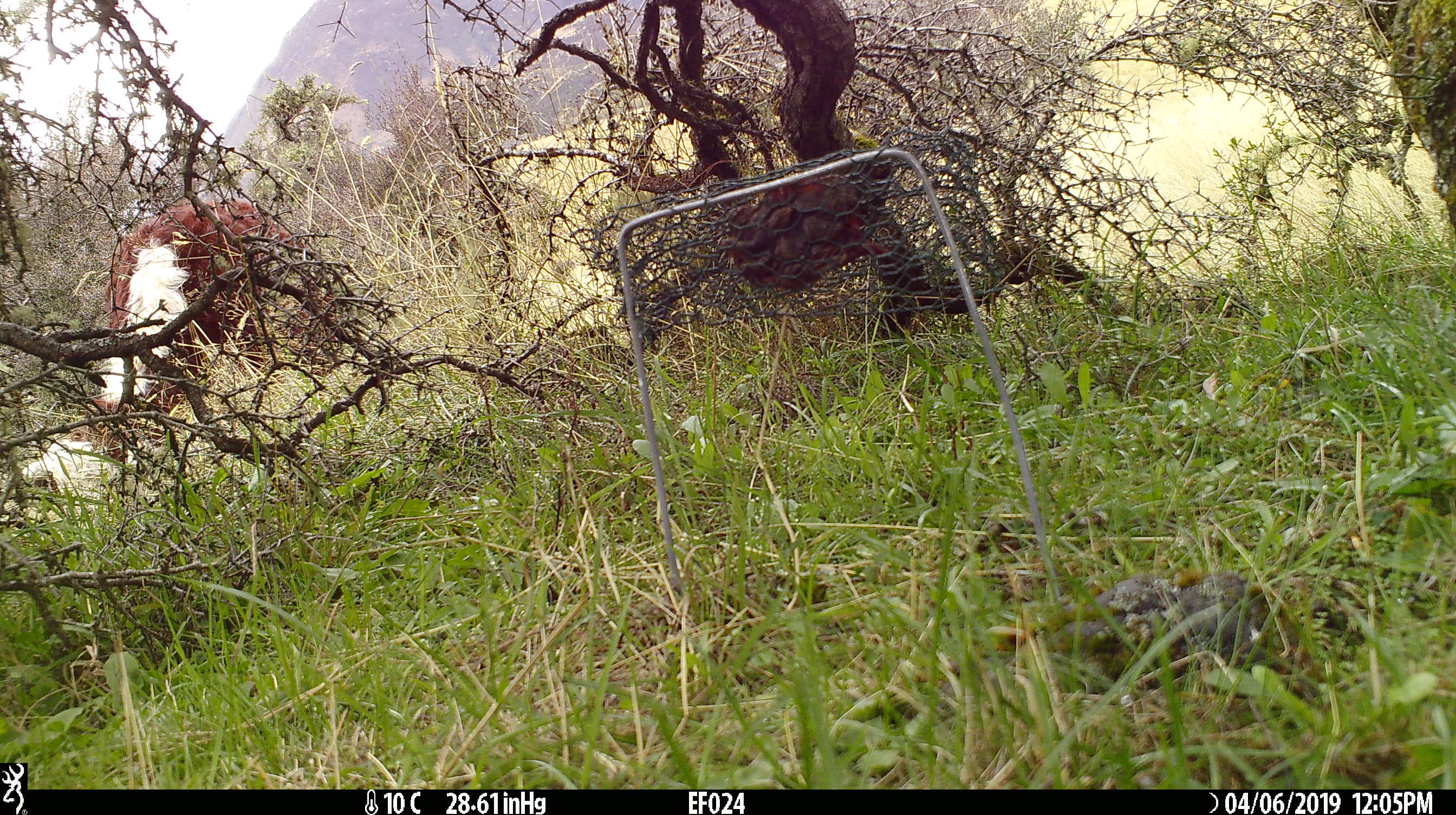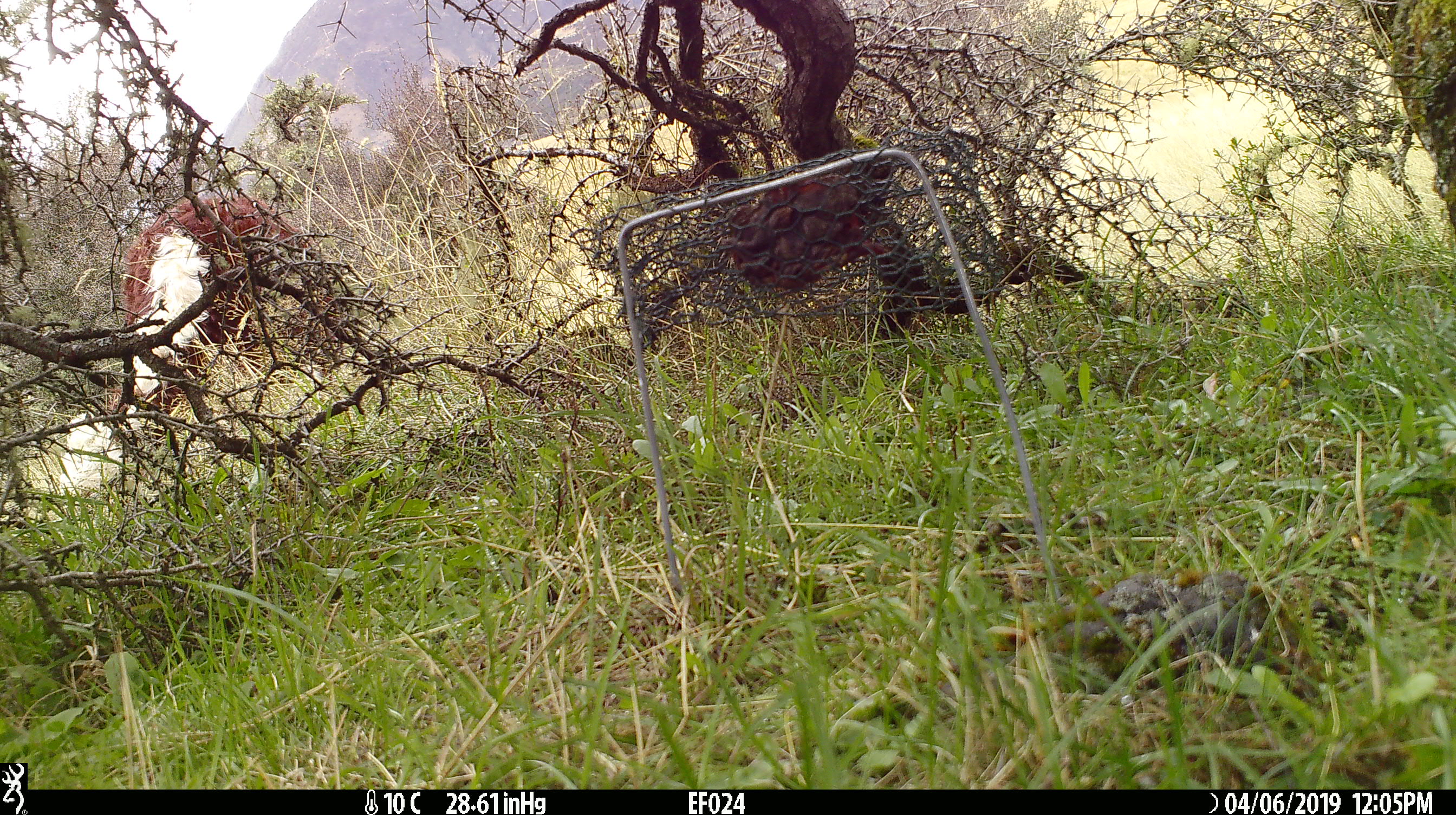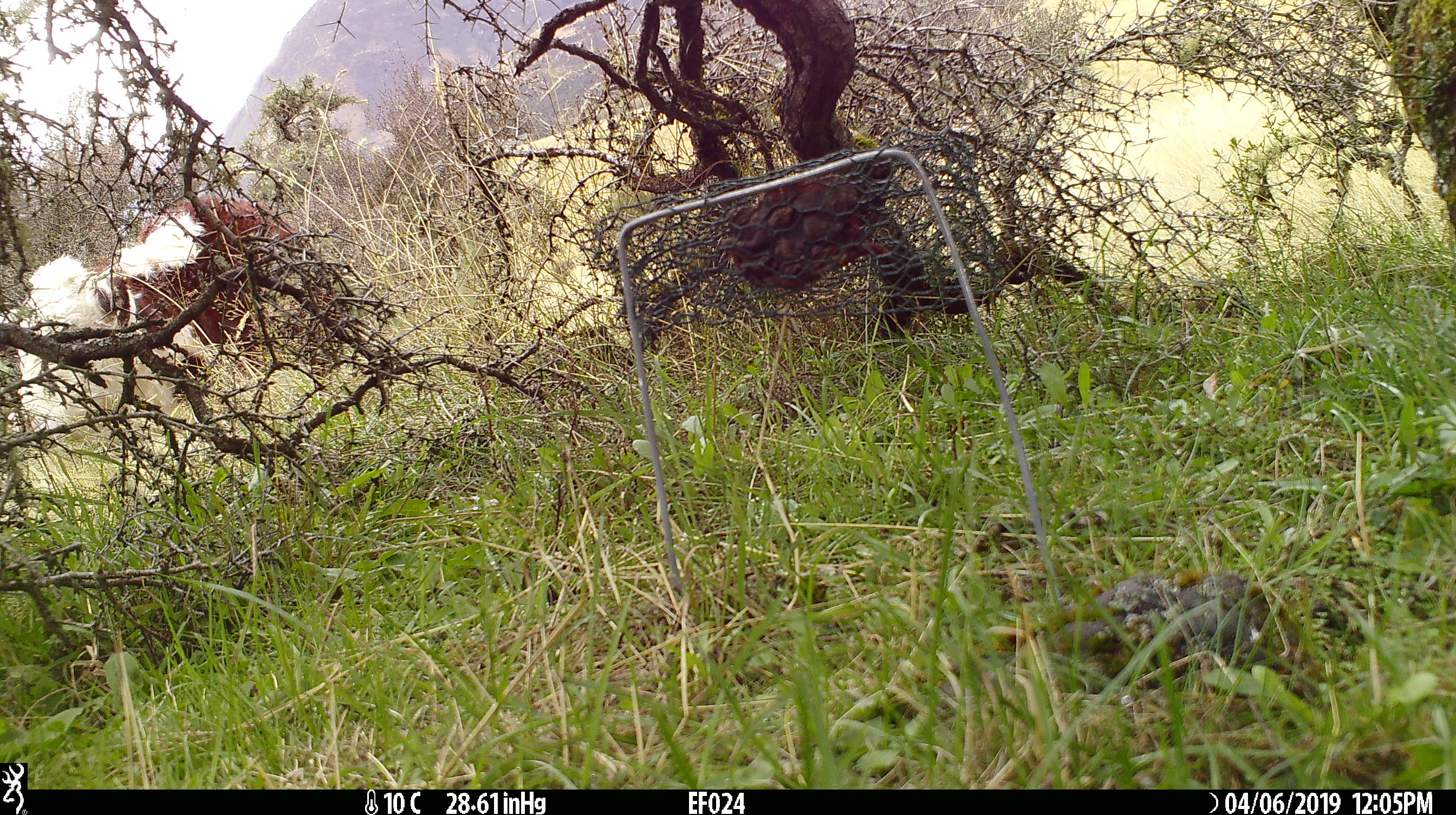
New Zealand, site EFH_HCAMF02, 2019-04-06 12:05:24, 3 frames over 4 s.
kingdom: Animalia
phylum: Chordata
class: Mammalia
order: Artiodactyla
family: Bovidae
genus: Bos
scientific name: Bos taurus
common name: domestic cow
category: cow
Cow (domestic cow) (Bos taurus).